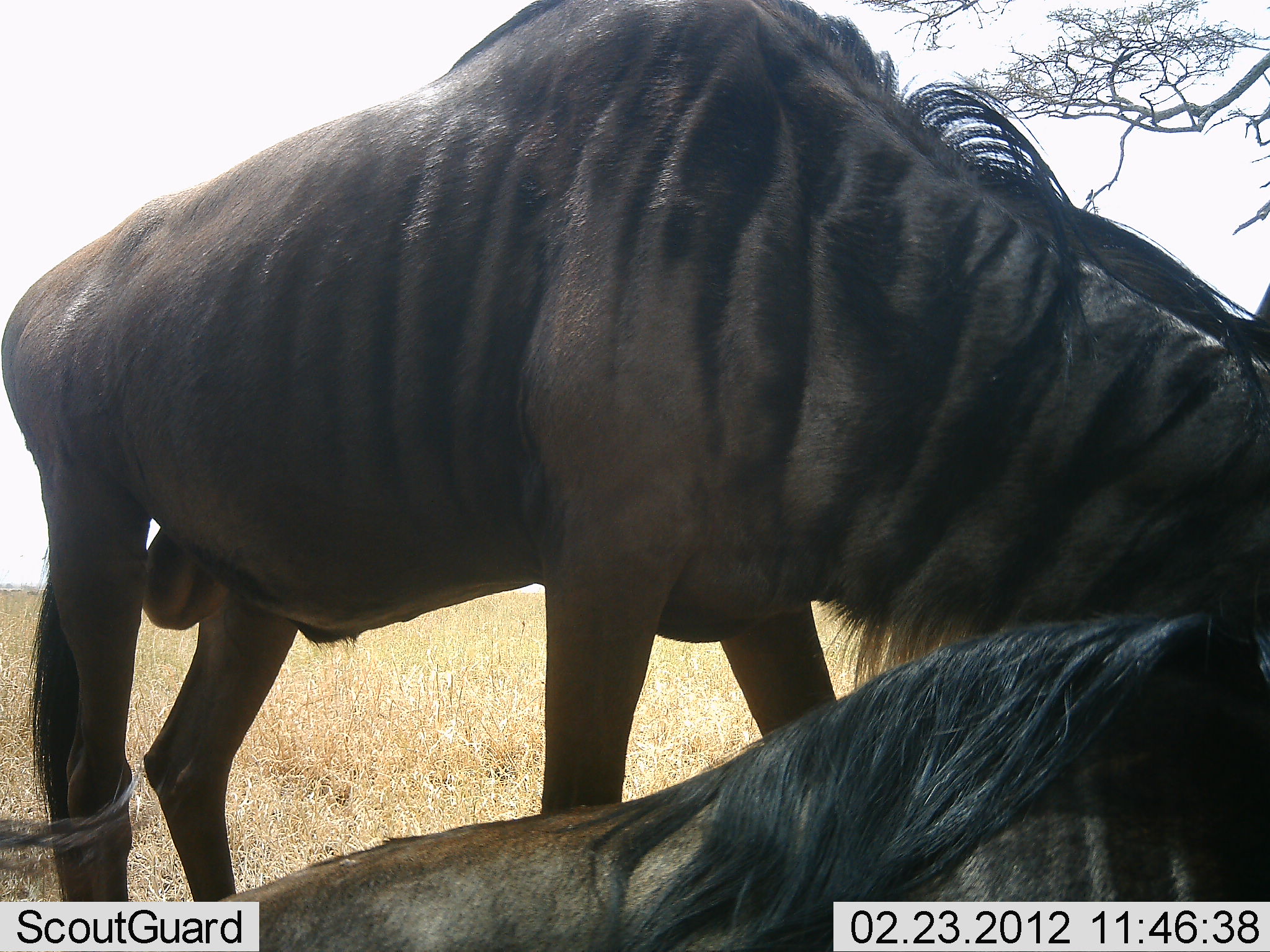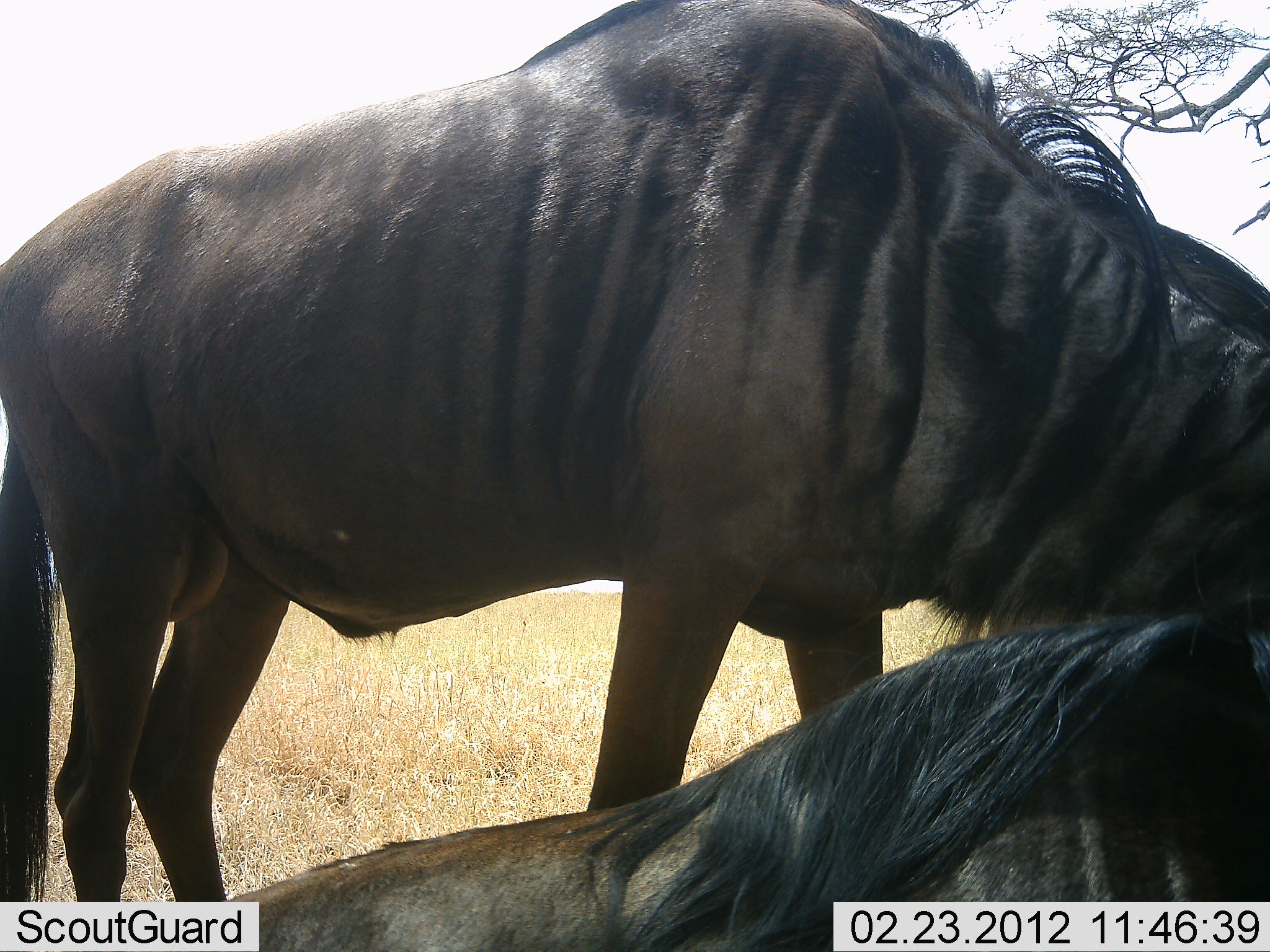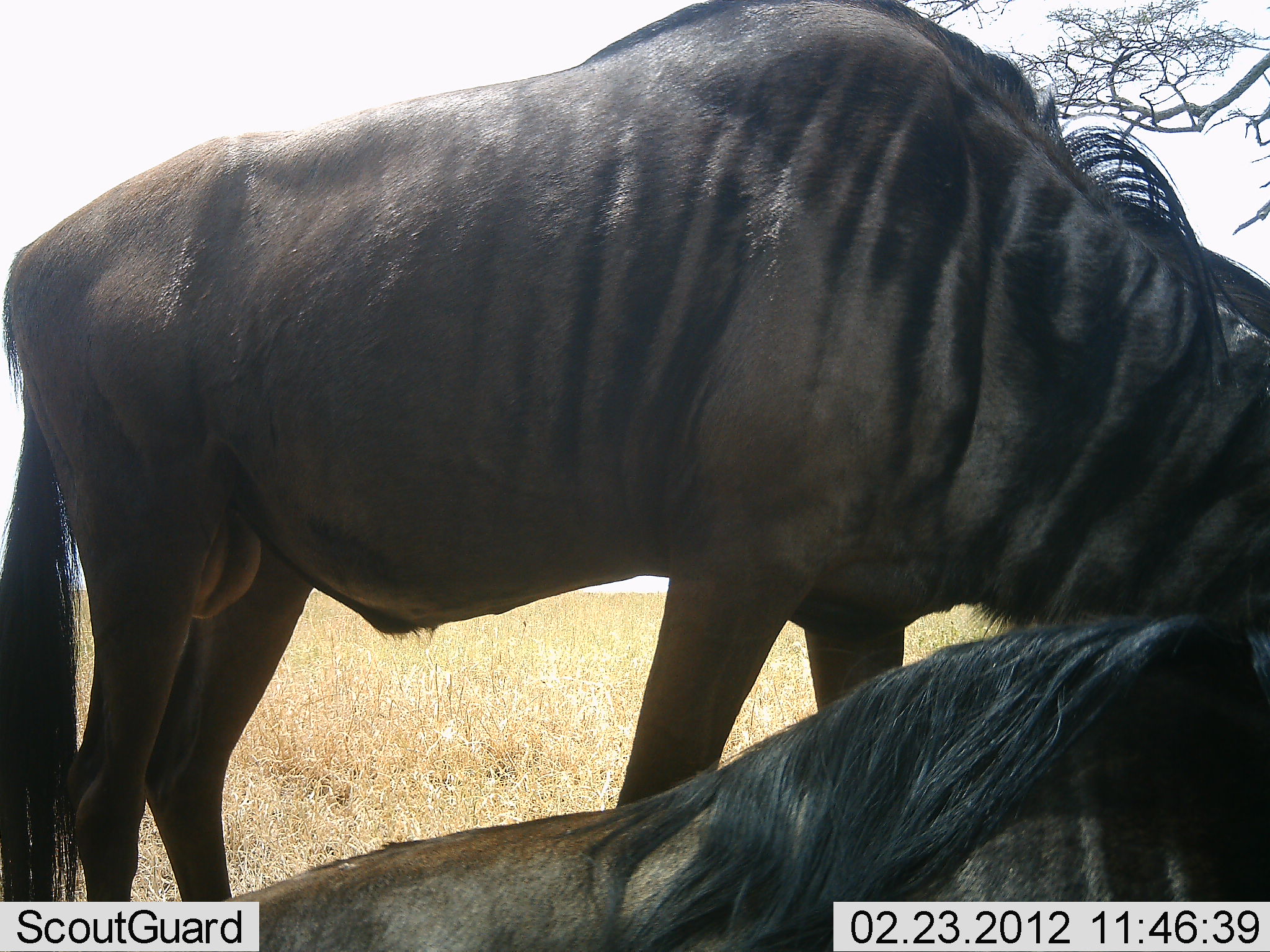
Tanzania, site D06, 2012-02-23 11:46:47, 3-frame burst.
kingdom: Animalia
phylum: Chordata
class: Mammalia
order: Artiodactyla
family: Bovidae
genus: Connochaetes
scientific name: Connochaetes taurinus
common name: blue wildebeest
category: wildebeest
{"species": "wildebeest (blue wildebeest) (Connochaetes taurinus)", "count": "2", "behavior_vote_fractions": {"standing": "73%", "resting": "88%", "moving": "0%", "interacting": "0%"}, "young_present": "0%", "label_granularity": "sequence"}